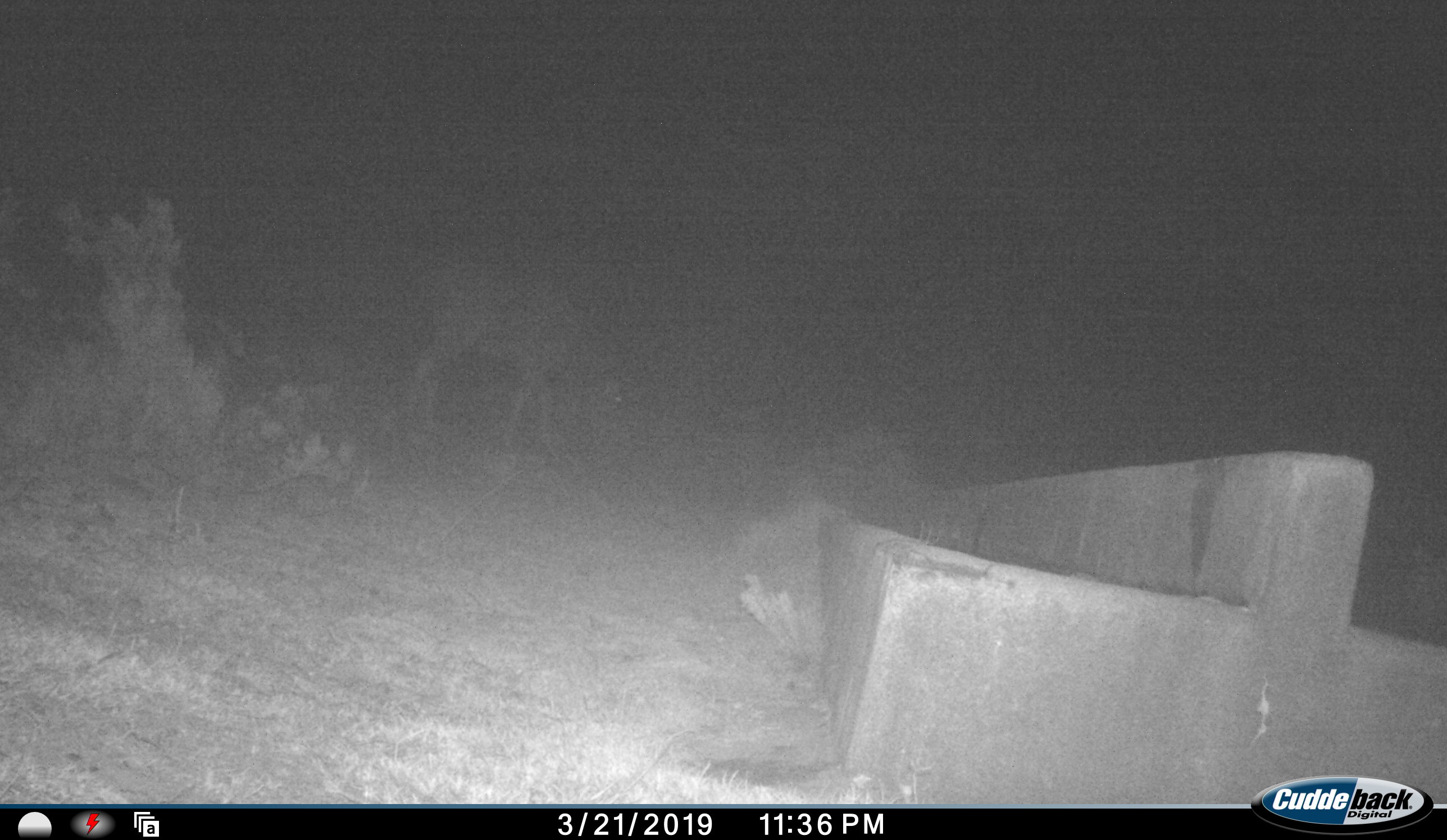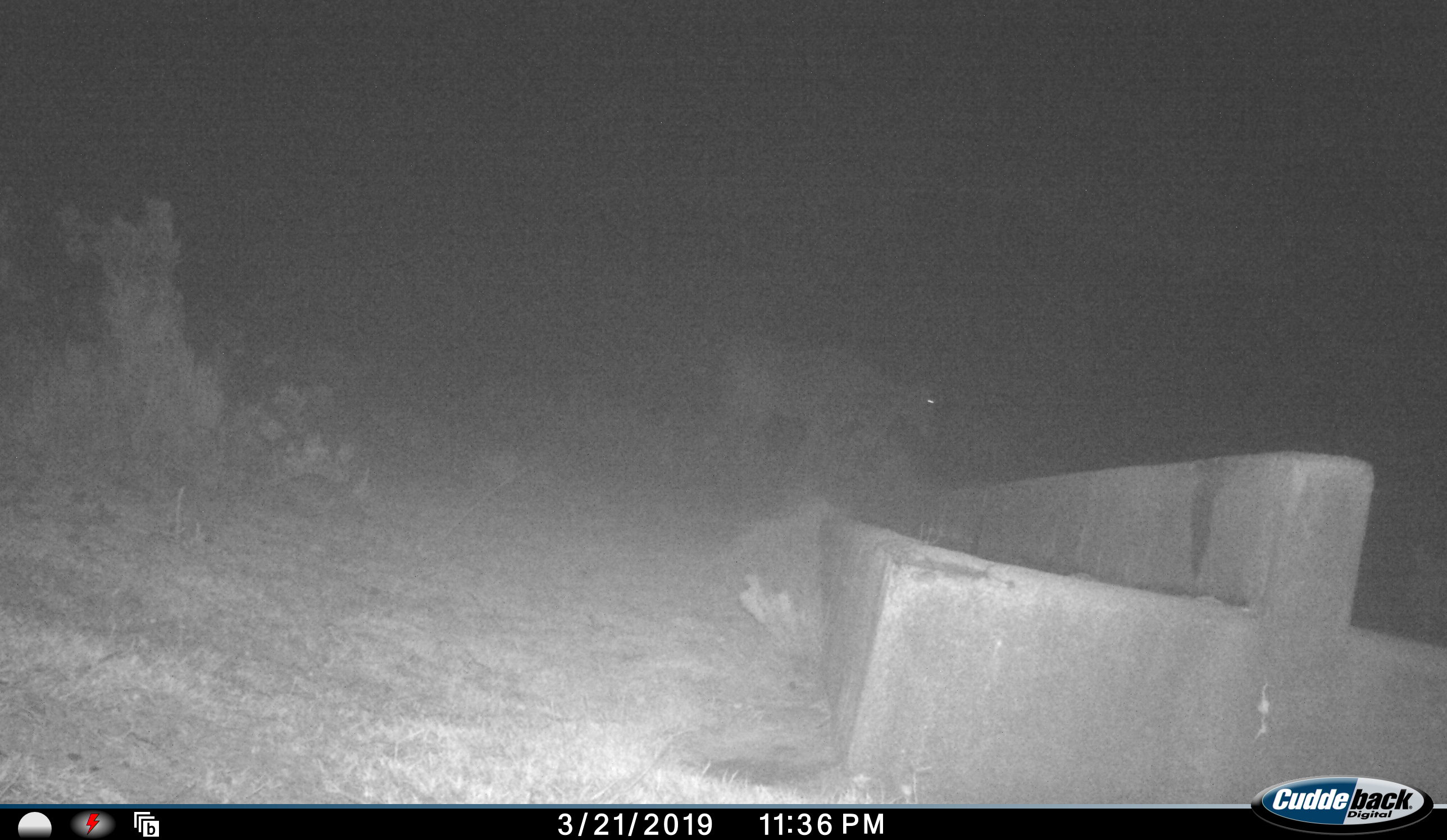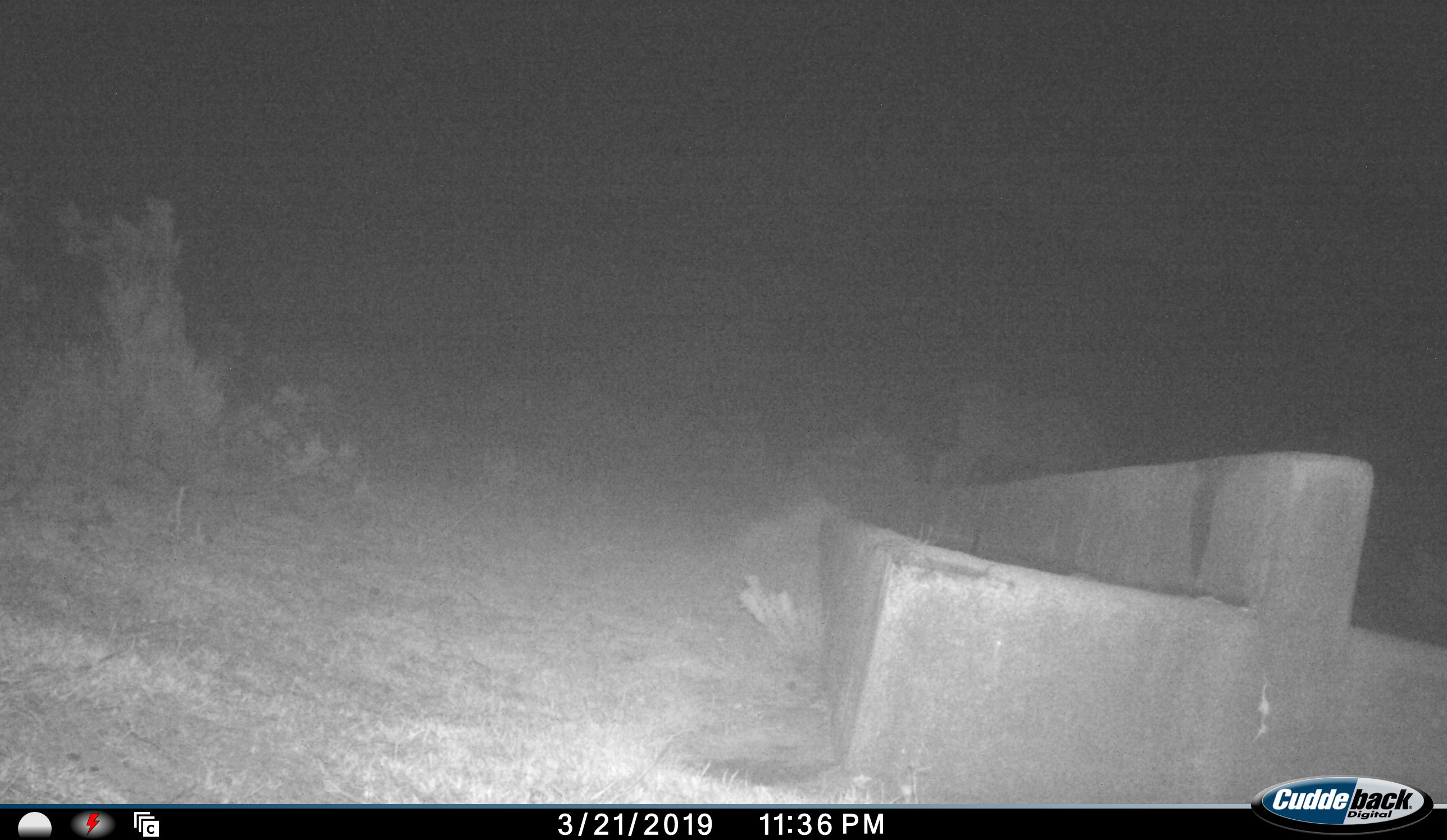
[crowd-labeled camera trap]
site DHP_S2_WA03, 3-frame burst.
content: unidentified animal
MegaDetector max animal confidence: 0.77